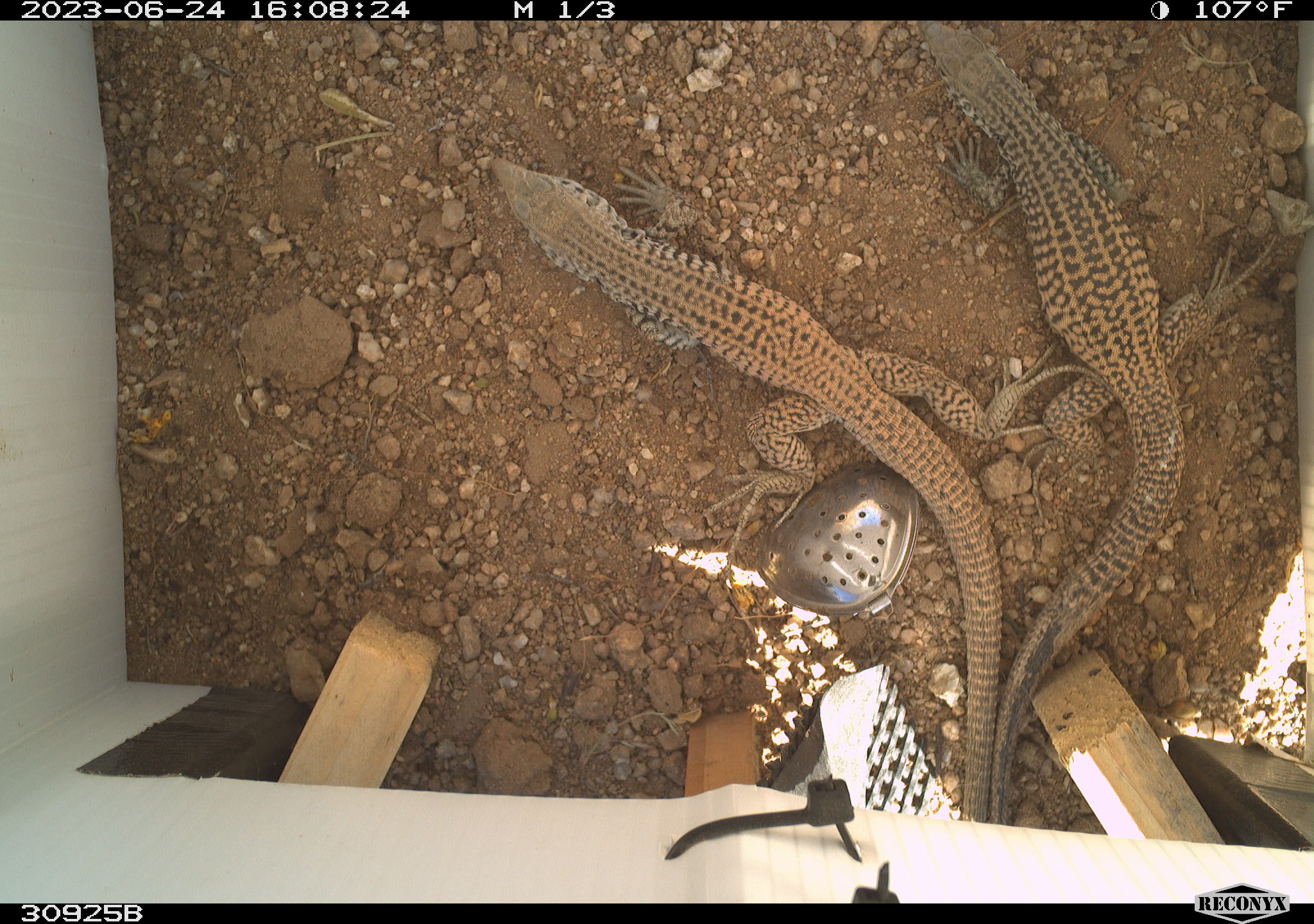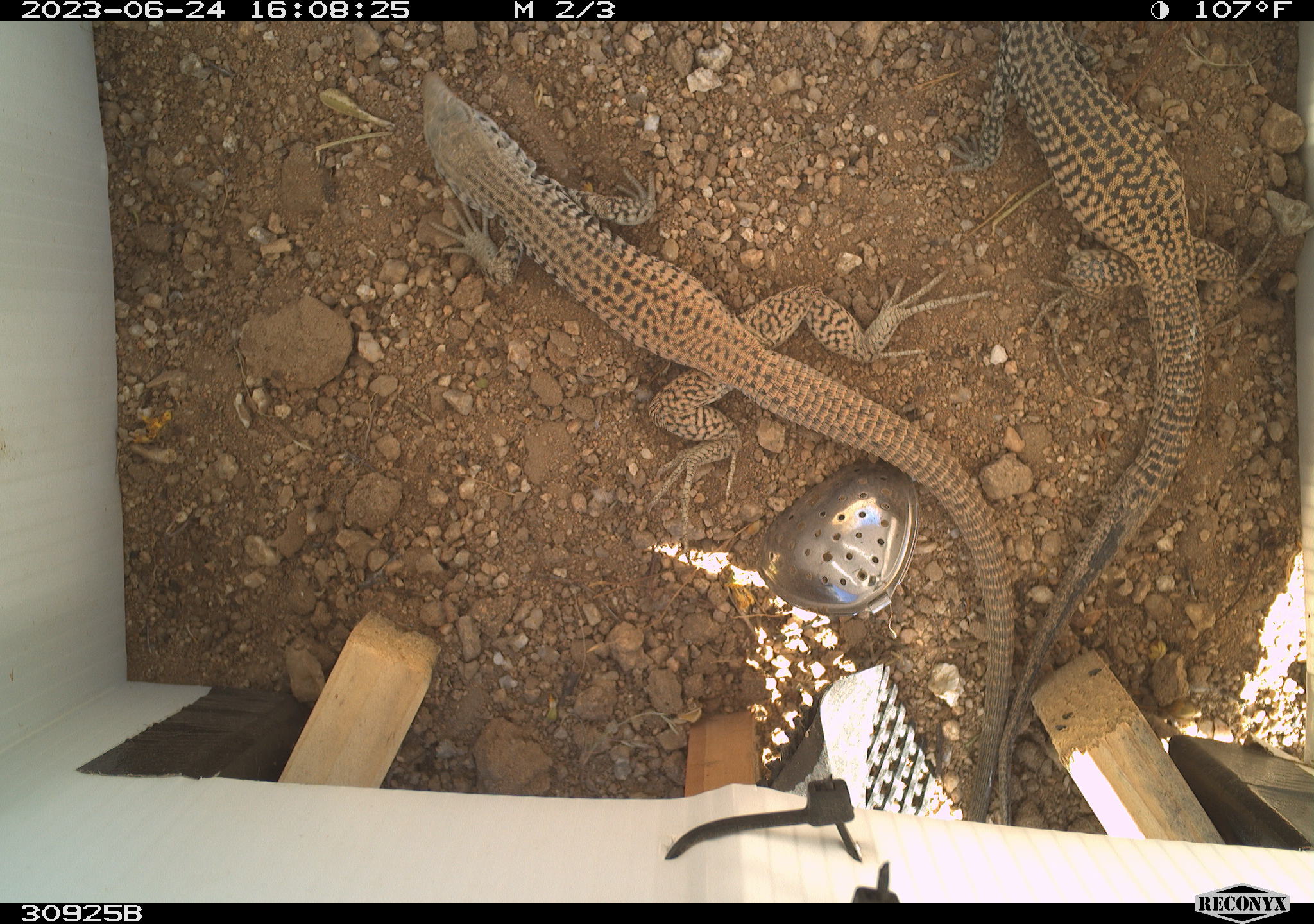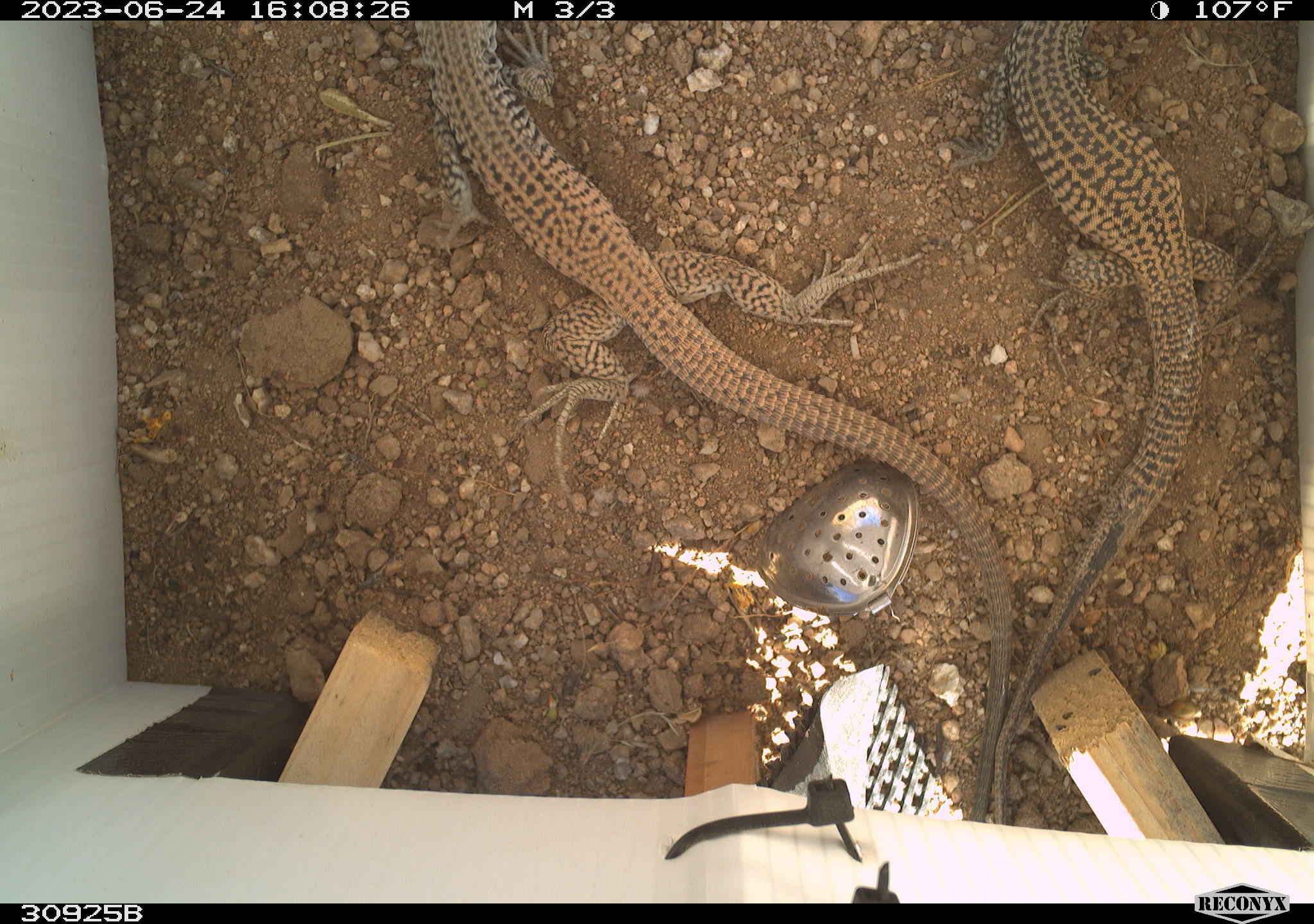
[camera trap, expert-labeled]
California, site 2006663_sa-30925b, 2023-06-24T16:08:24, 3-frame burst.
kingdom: Animalia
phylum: Chordata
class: Reptilia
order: Squamata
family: Teiidae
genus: Aspidoscelis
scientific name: Aspidoscelis tigris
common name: western whiptail